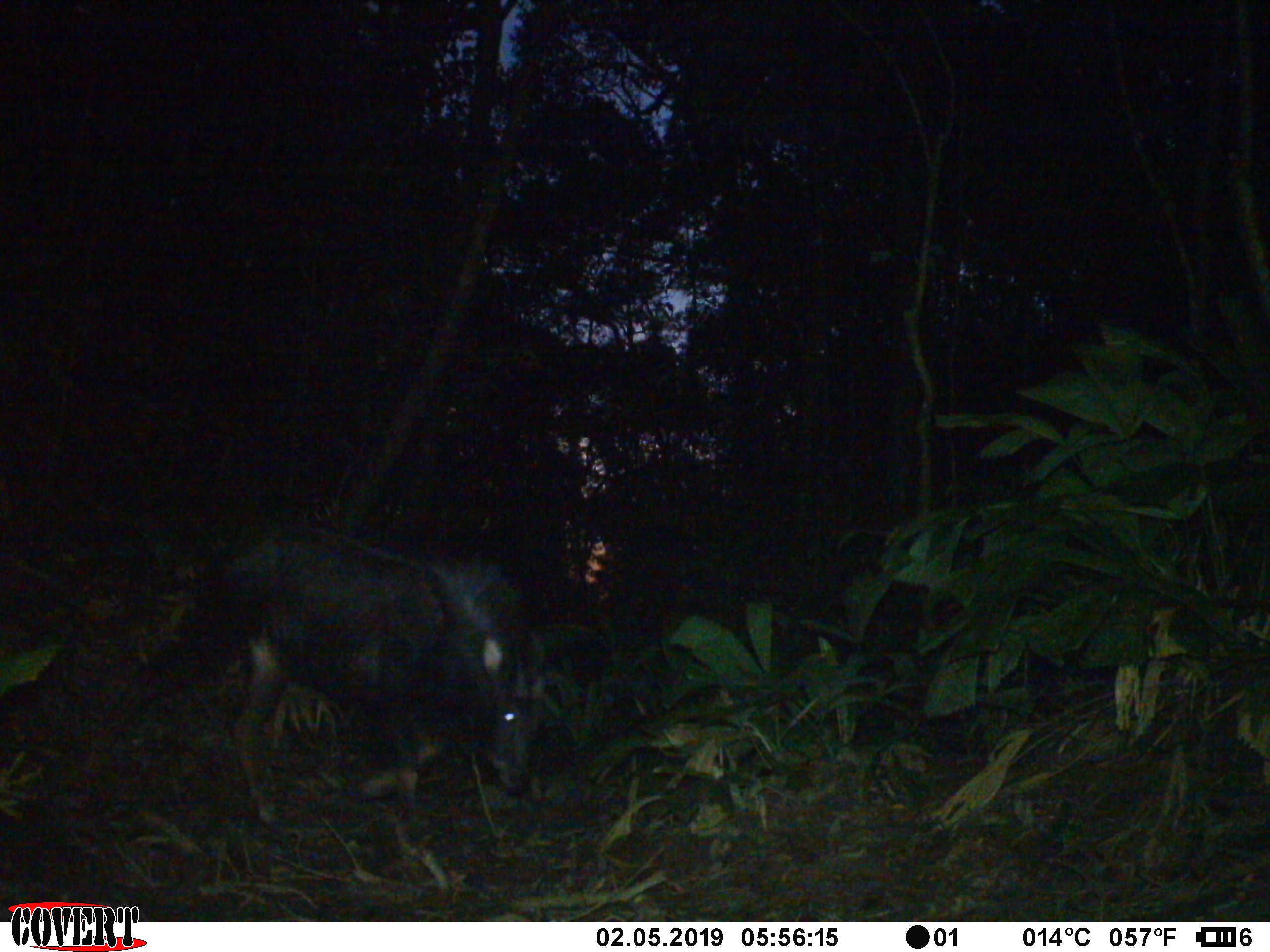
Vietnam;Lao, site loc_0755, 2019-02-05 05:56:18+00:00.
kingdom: Animalia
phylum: Chordata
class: Mammalia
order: Artiodactyla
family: Bovidae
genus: Capricornis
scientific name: Capricornis sumatraensis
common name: chinese serow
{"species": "chinese serow (Capricornis sumatraensis)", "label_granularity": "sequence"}